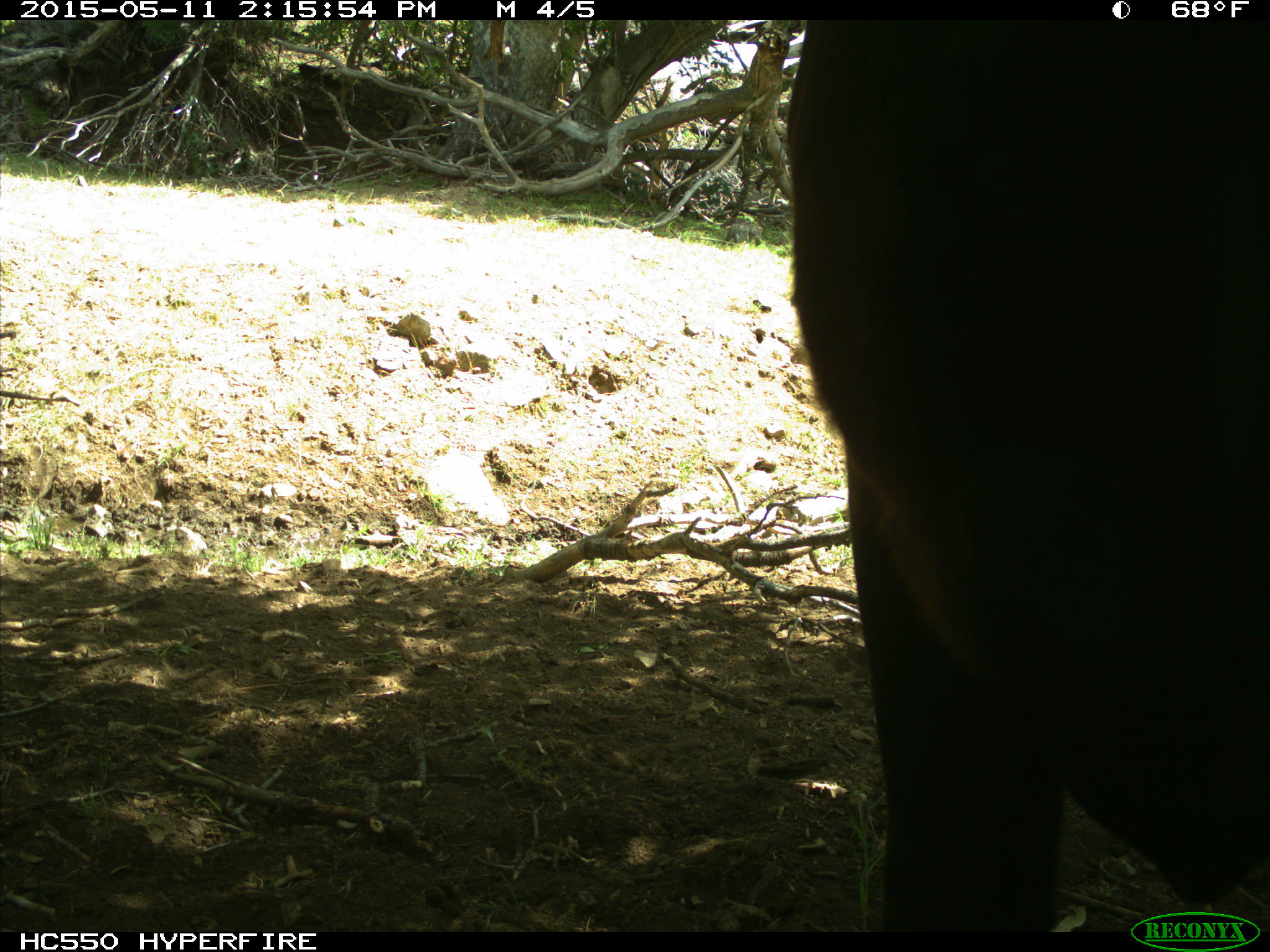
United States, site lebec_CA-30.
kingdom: Animalia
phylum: Chordata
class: Mammalia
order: Artiodactyla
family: Bovidae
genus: Bos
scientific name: Bos taurus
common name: domestic cow